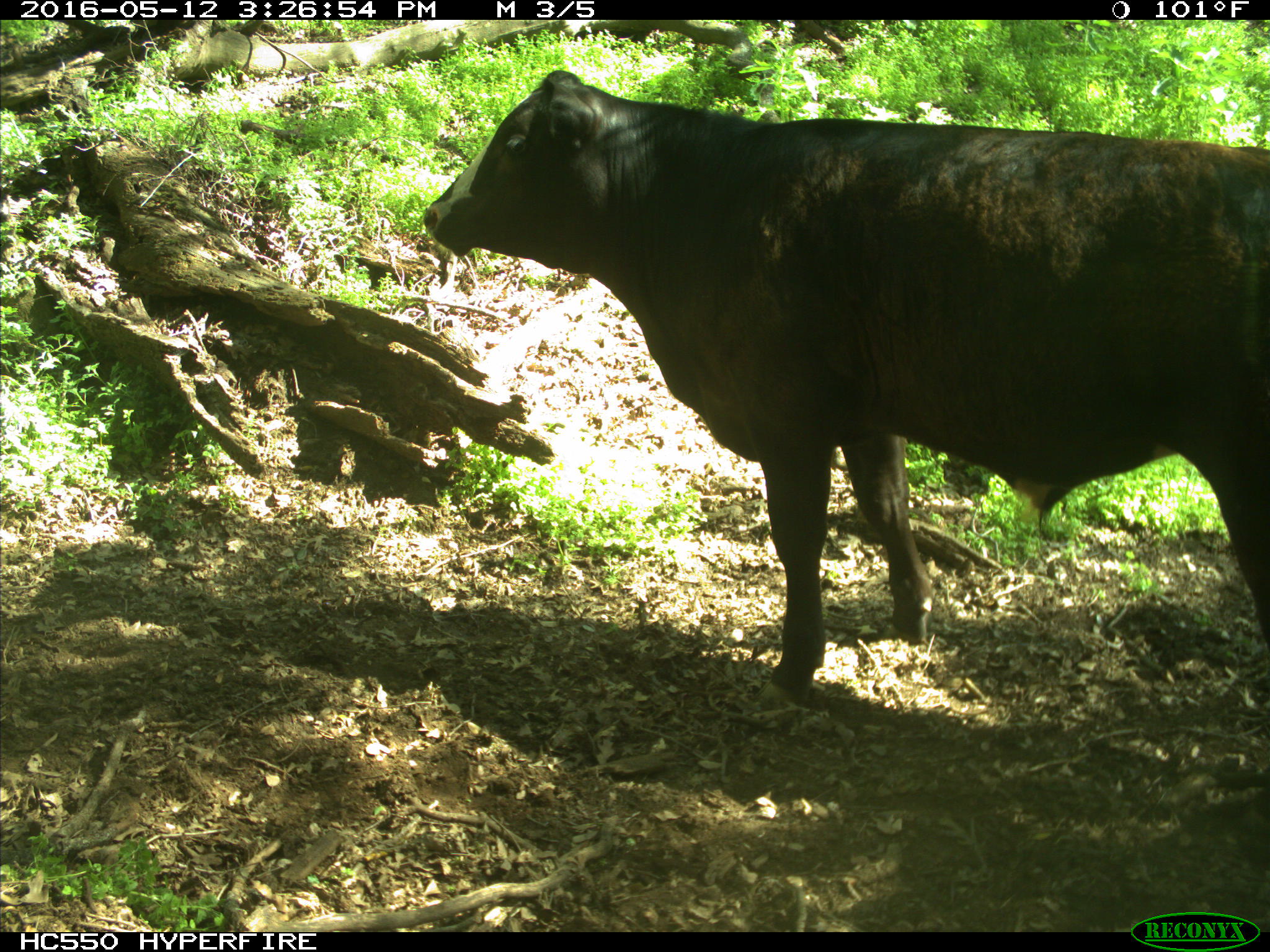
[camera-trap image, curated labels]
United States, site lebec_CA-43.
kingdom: Animalia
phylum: Chordata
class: Mammalia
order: Artiodactyla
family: Bovidae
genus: Bos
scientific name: Bos taurus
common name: domestic cow